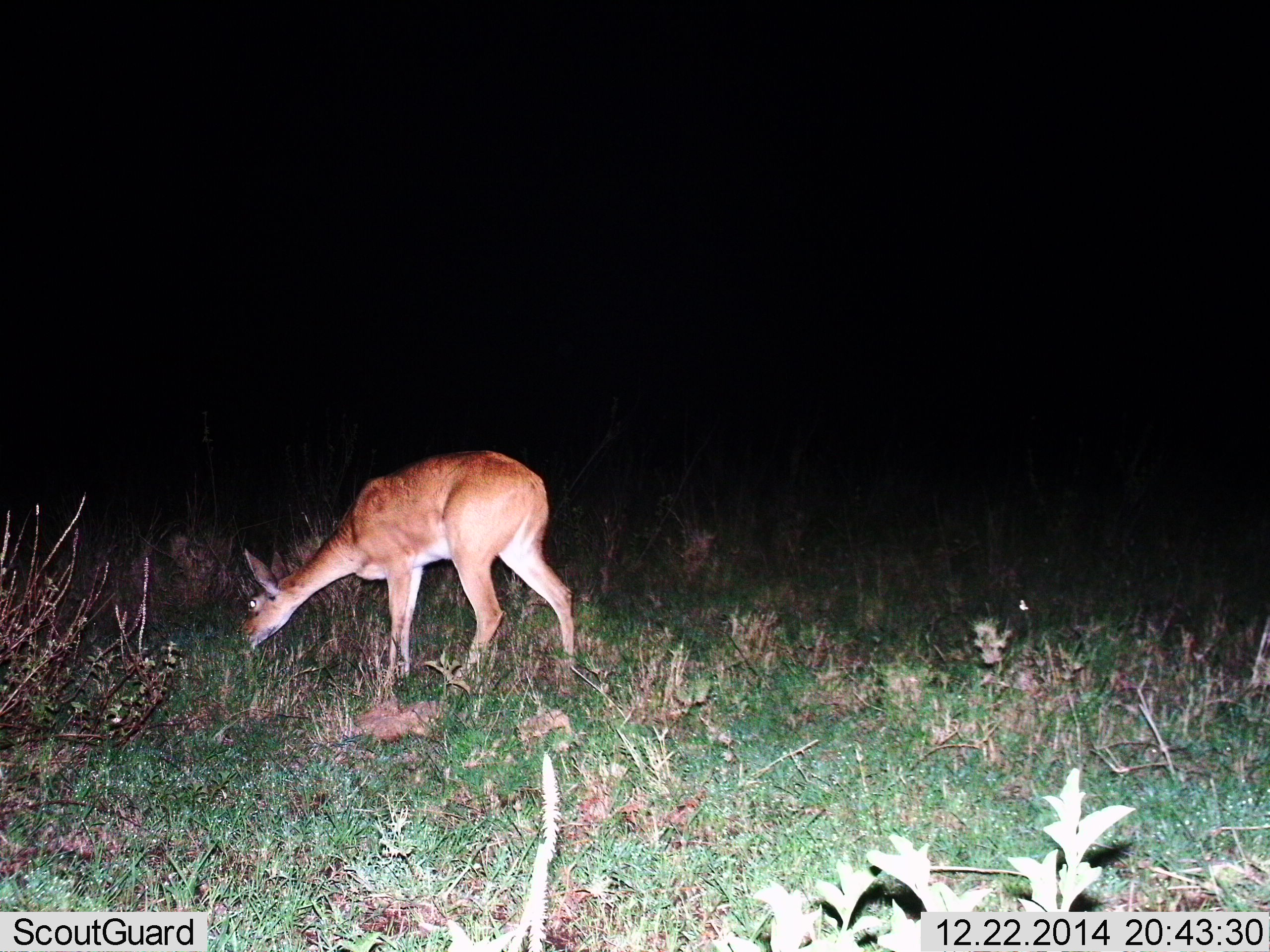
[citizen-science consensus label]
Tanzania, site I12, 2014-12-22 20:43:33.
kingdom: Animalia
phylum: Chordata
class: Mammalia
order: Artiodactyla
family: Bovidae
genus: Redunca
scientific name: Redunca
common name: reedbuck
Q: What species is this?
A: Reedbuck (Redunca).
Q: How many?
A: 1.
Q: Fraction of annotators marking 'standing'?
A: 10%.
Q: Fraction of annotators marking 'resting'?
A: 0%.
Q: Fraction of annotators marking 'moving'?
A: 0%.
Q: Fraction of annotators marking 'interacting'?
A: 0%.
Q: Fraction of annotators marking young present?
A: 0%.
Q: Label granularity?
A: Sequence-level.